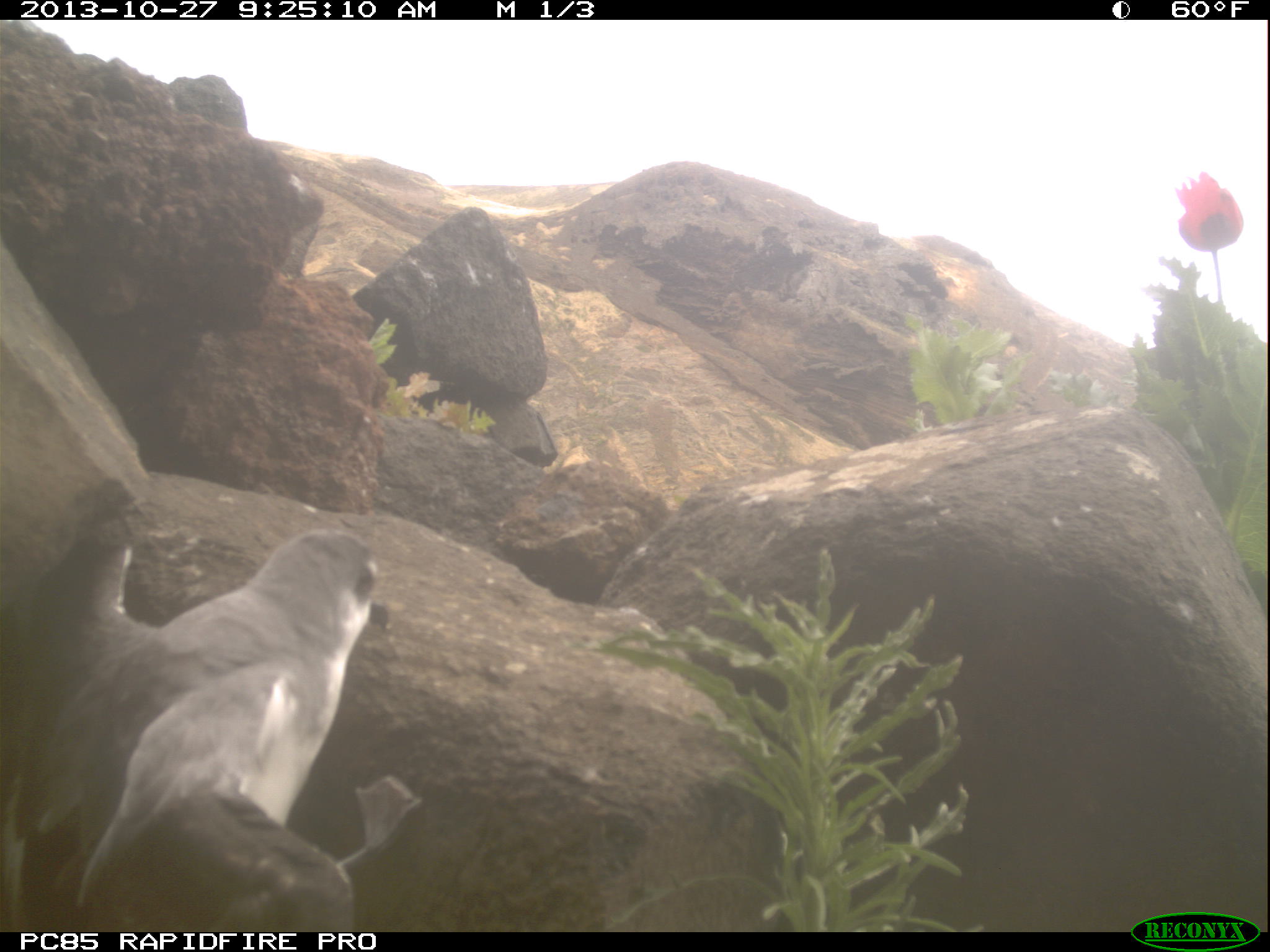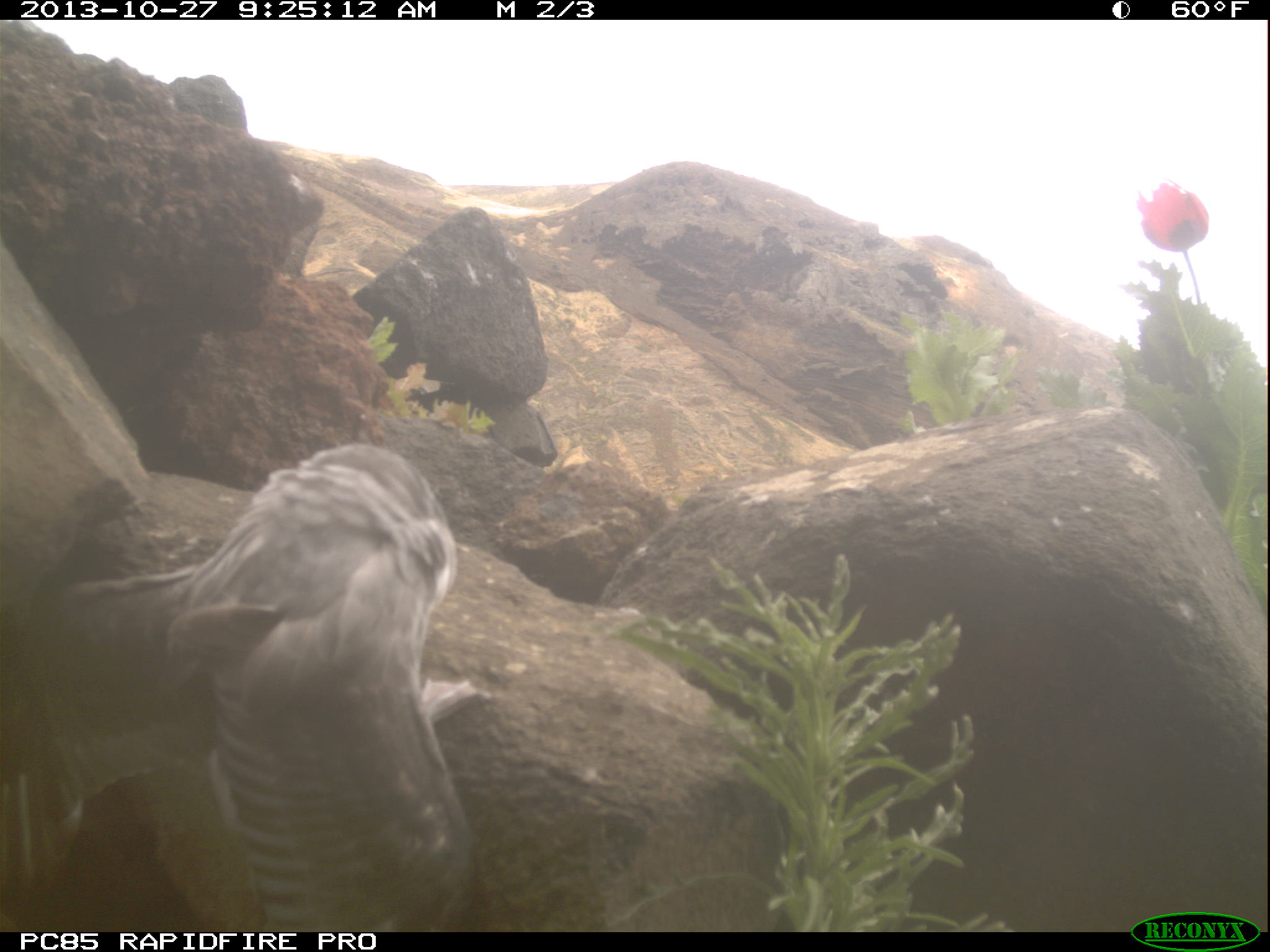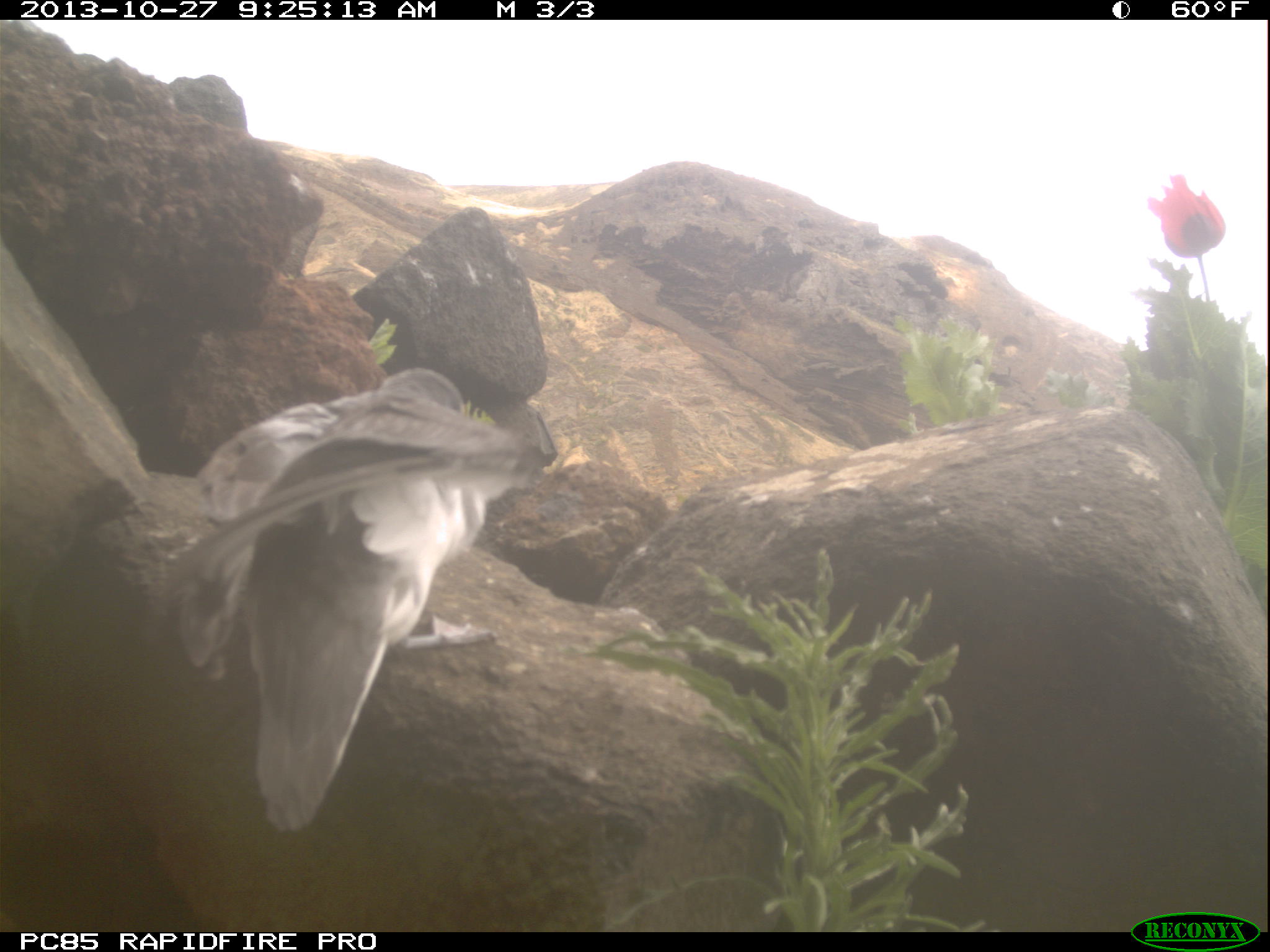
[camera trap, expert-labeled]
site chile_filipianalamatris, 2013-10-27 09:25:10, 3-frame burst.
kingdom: Animalia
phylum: Chordata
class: Aves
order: Procellariiformes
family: Procellariidae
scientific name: Procellariidae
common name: petrel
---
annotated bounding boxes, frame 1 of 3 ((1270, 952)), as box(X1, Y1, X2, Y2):
petrel: box(4, 524, 410, 937)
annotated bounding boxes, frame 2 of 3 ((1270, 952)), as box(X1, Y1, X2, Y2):
petrel: box(17, 442, 476, 935)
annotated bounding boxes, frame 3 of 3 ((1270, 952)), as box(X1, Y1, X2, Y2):
petrel: box(143, 366, 560, 849)